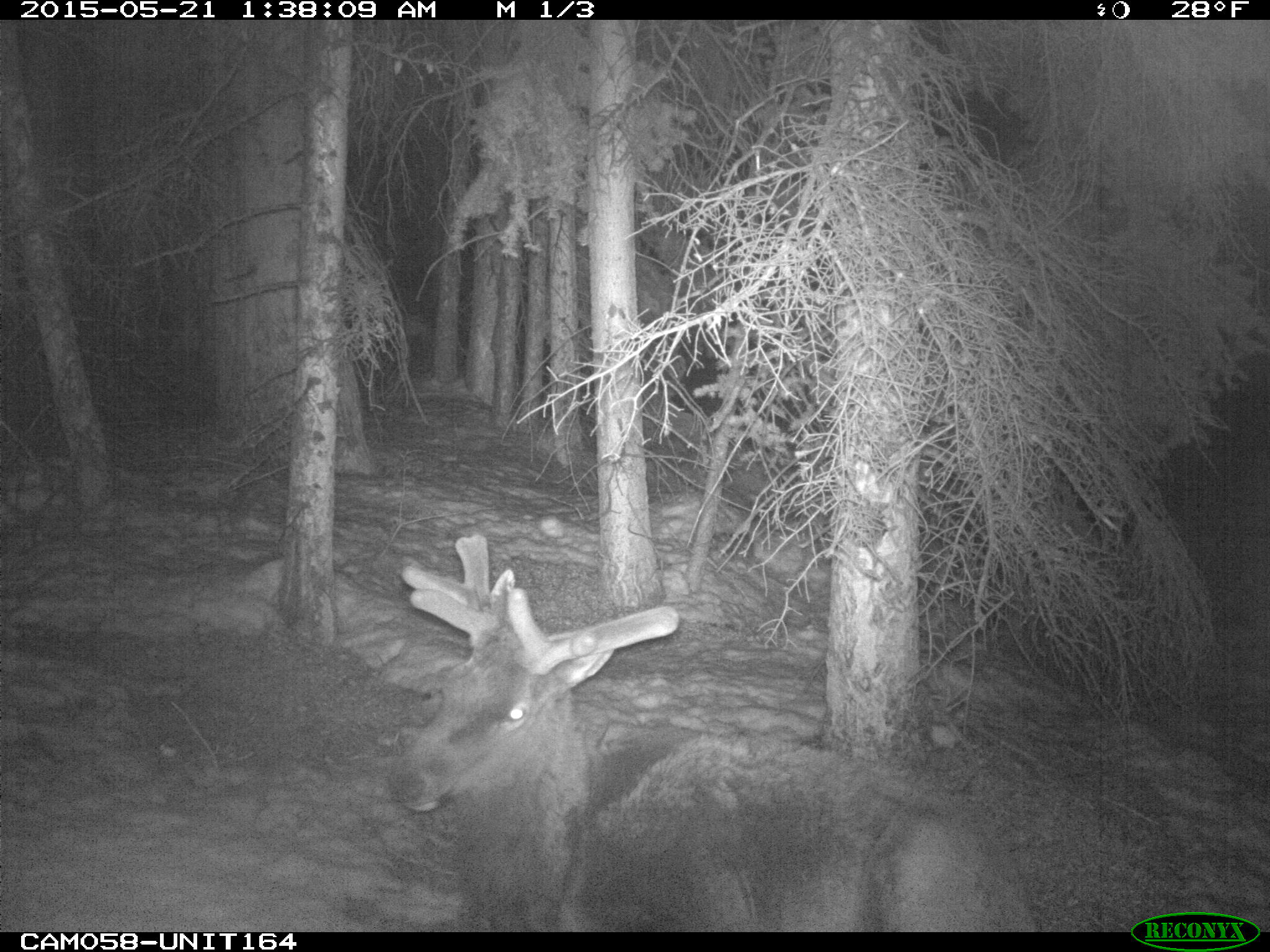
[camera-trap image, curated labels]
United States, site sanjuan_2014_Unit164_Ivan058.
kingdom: Animalia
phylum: Chordata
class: Mammalia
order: Artiodactyla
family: Cervidae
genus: Cervus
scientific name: Cervus elaphus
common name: red deer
Cervus elaphus (red deer).